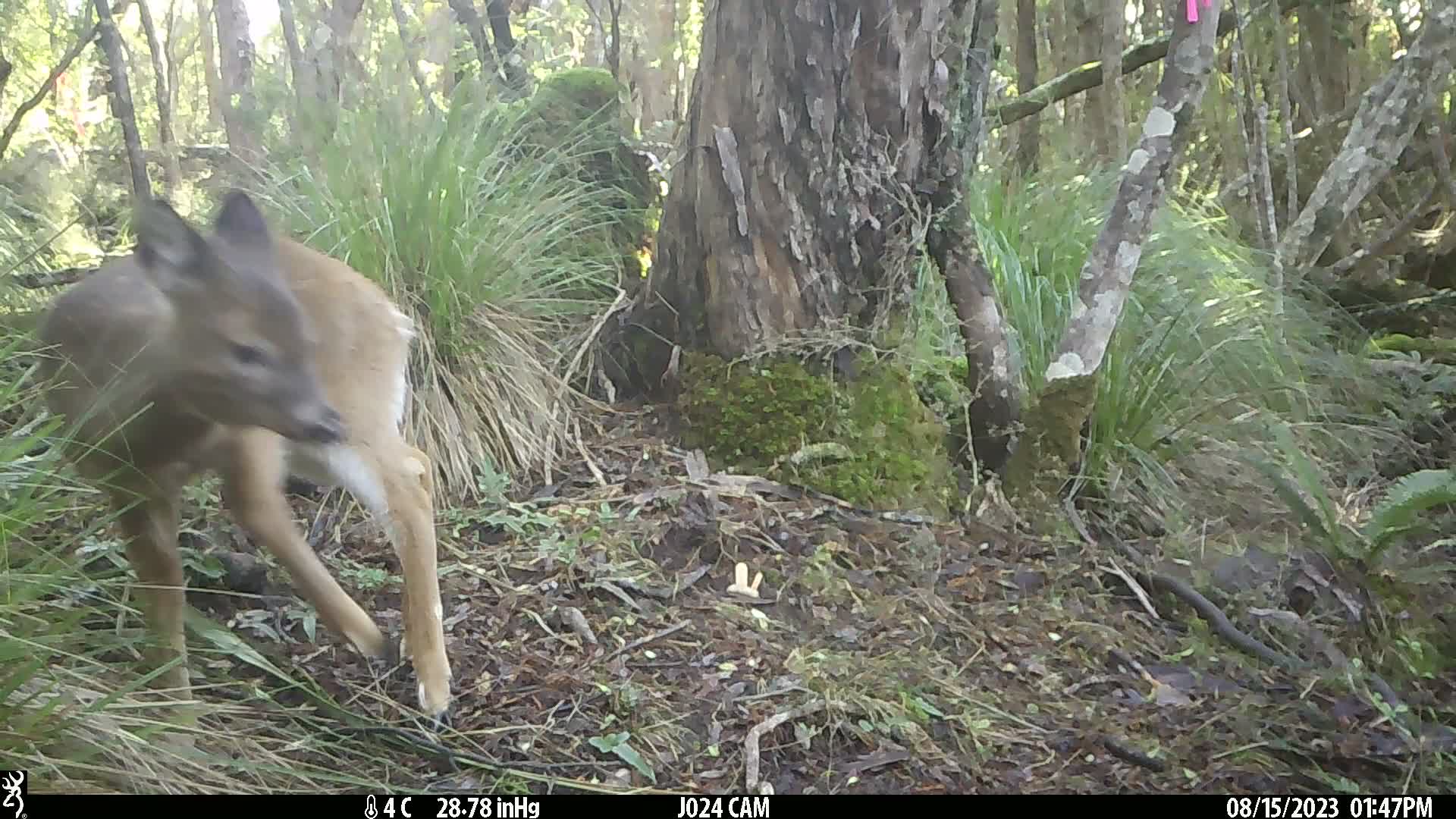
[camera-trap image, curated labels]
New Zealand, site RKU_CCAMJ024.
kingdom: Animalia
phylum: Chordata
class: Mammalia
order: Artiodactyla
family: Cervidae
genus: Odocoileus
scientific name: Odocoileus virginianus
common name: white-tailed deer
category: white tailed deer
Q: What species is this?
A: White tailed deer (white-tailed deer) (Odocoileus virginianus).